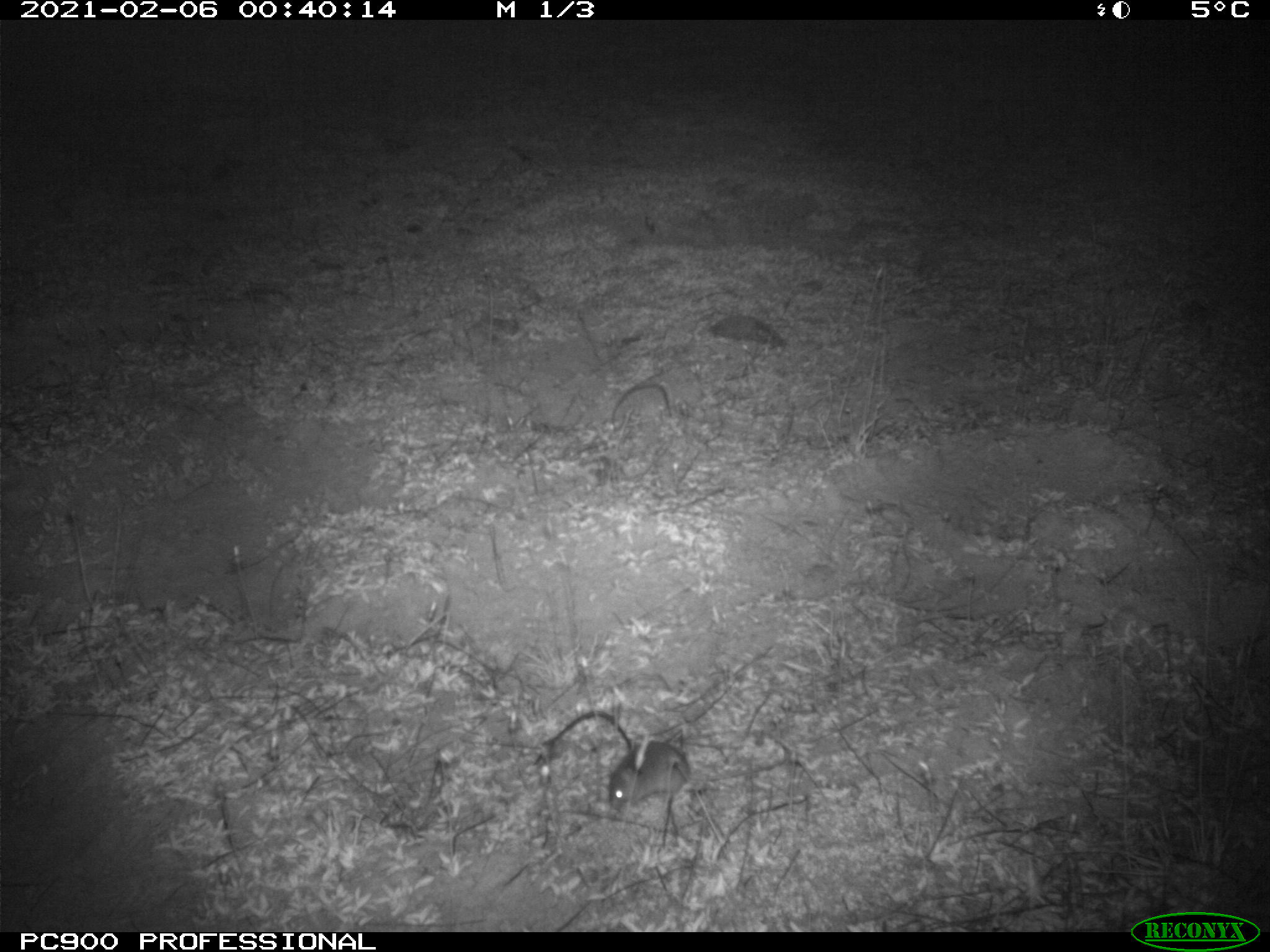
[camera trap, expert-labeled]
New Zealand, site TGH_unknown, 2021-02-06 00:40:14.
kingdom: Animalia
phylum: Chordata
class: Mammalia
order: Rodentia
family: Muridae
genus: Mus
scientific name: Mus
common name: mouse